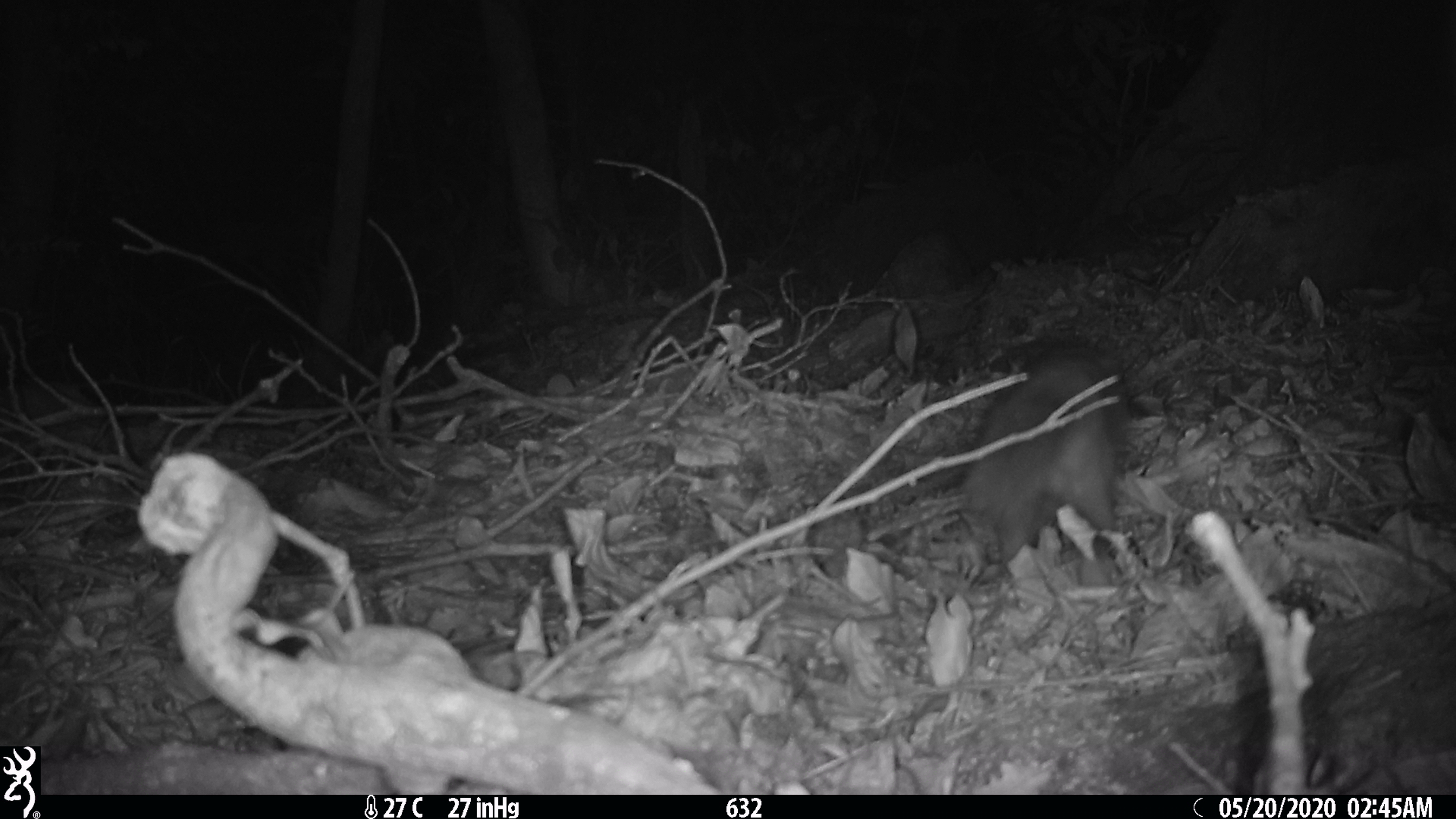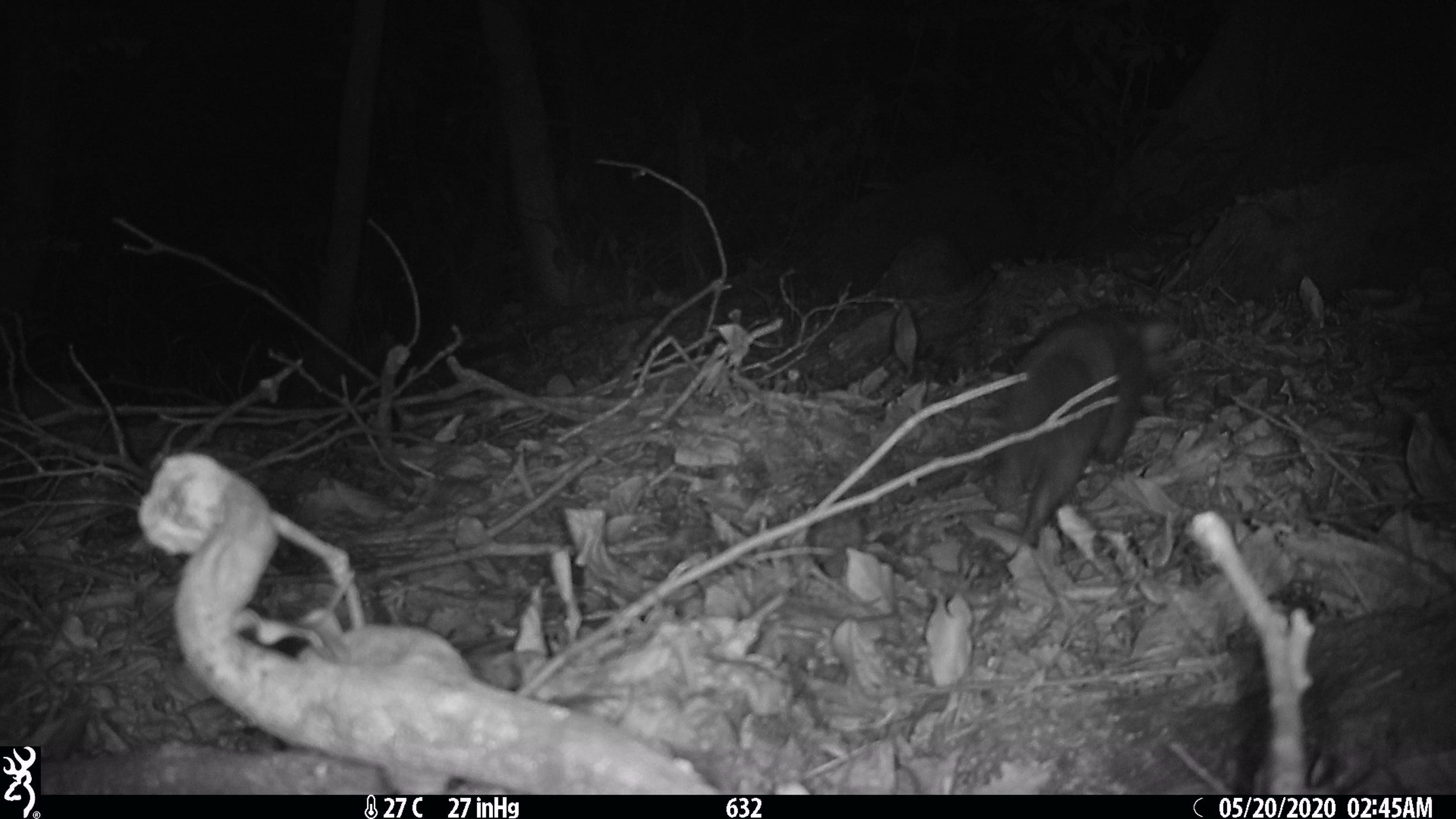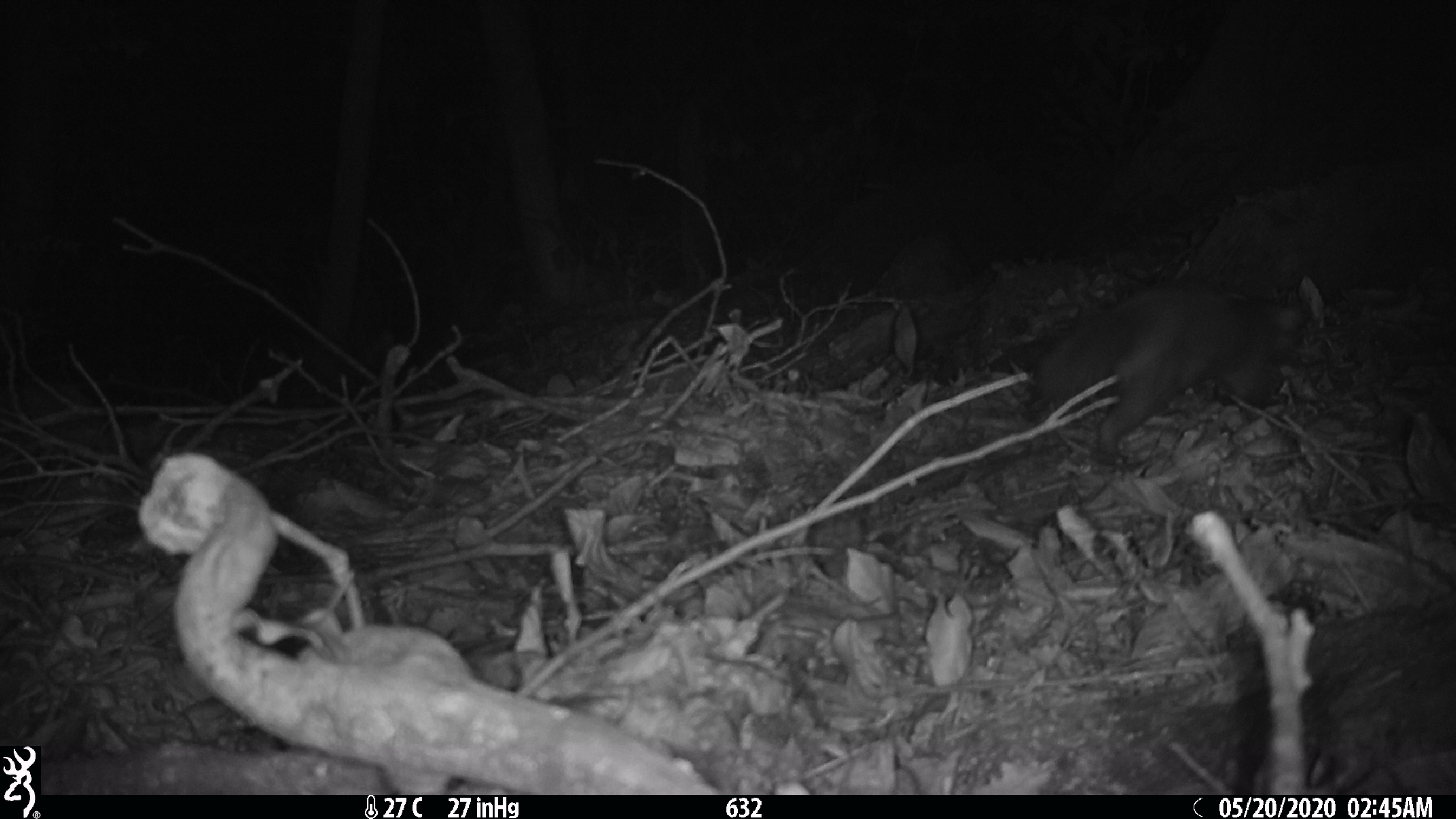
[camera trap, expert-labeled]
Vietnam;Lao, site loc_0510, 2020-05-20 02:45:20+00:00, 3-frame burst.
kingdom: Animalia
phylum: Chordata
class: Mammalia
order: Carnivora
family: Mustelidae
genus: Melogale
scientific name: Melogale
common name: ferret badger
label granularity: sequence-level